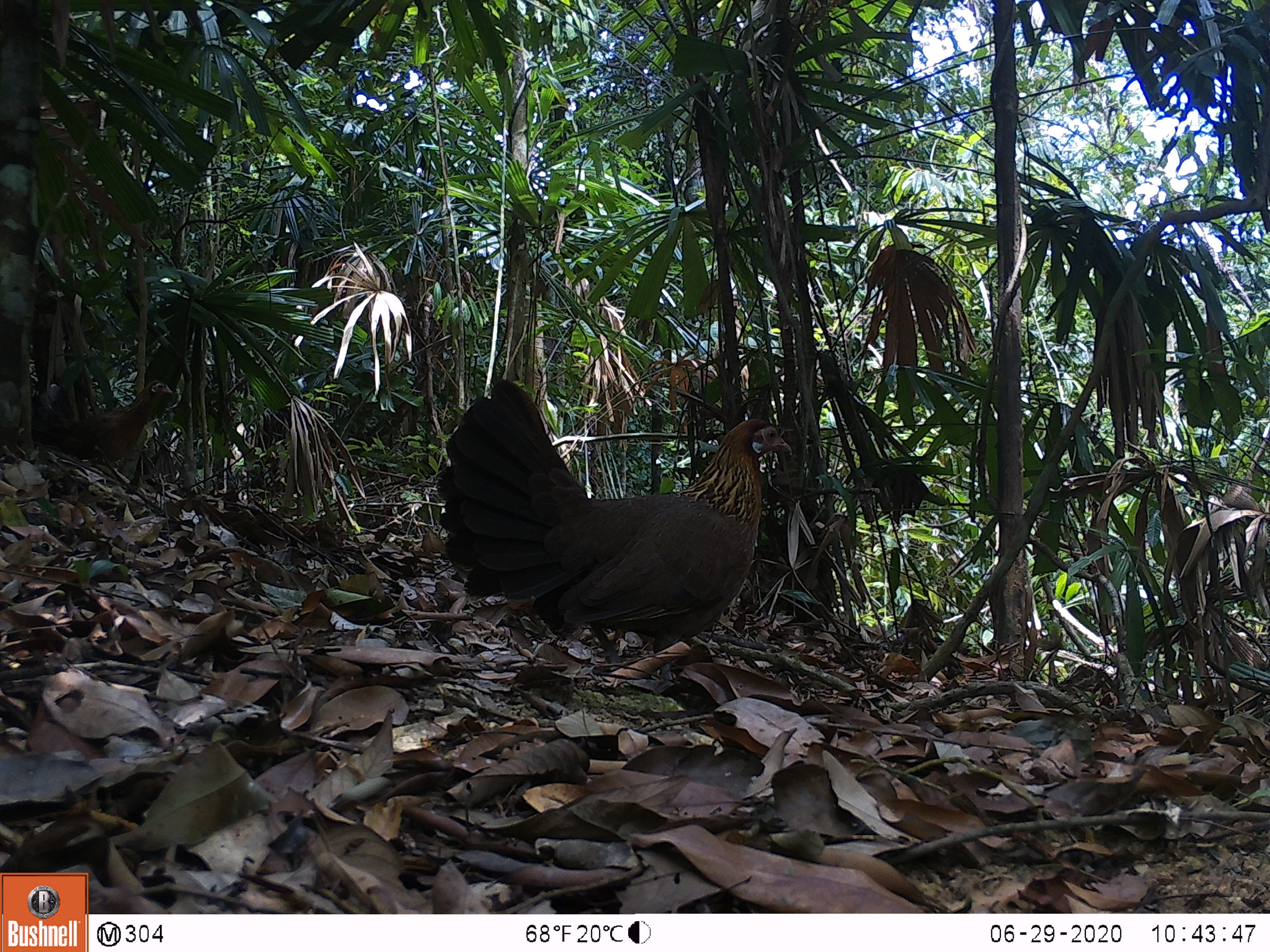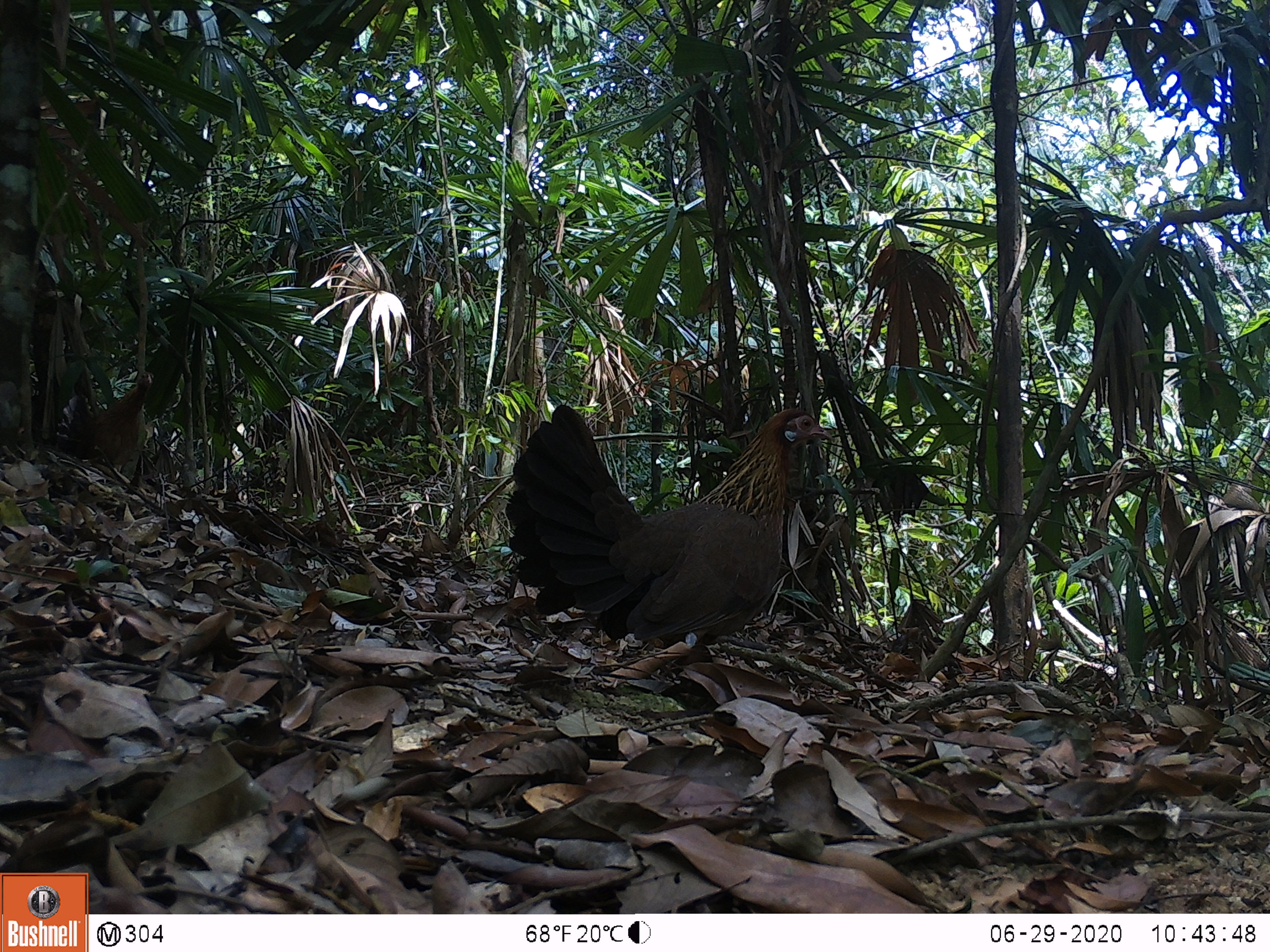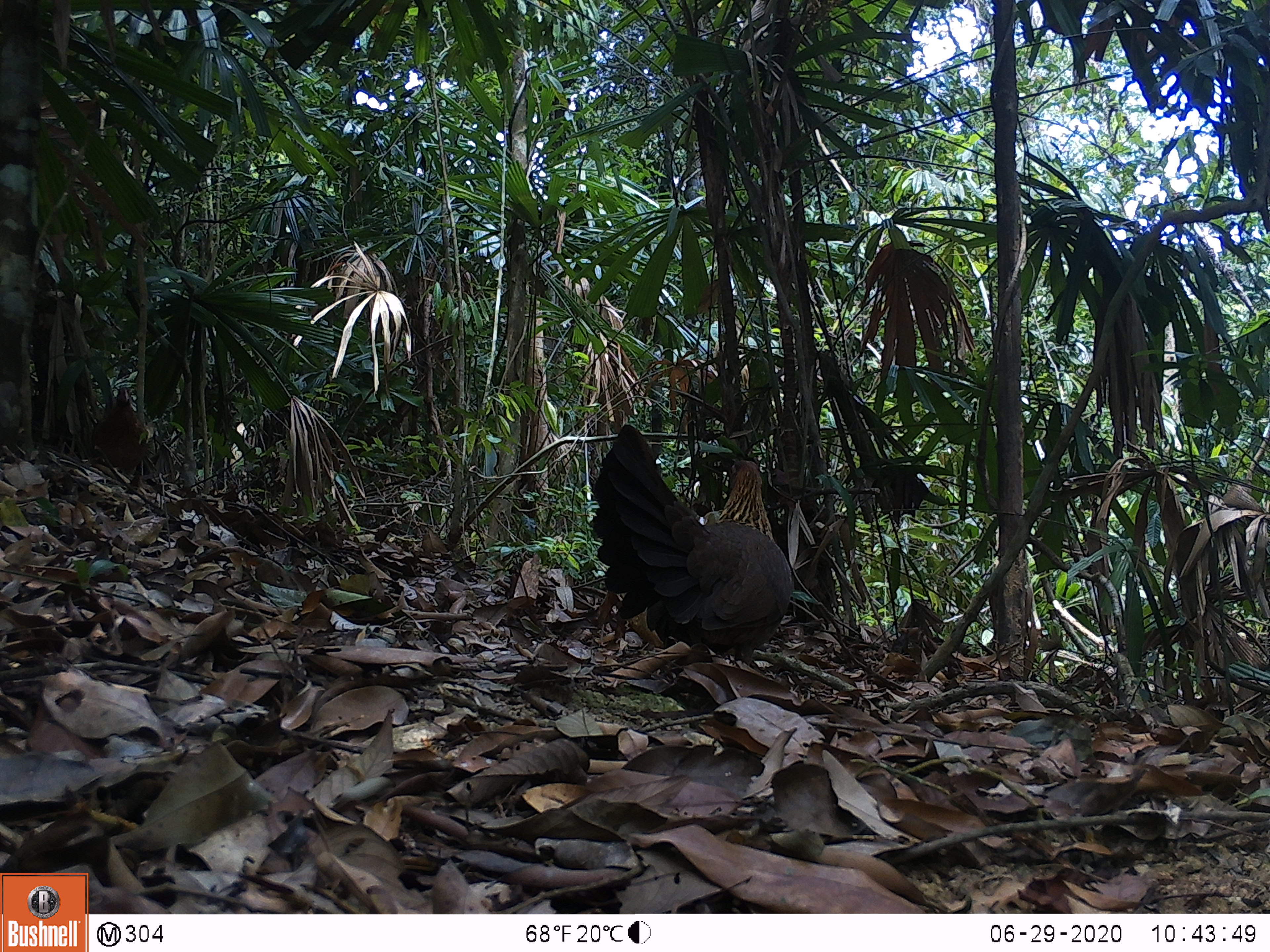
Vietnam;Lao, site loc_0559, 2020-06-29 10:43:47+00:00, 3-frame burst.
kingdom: Animalia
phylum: Chordata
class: Aves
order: Galliformes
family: Phasianidae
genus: Gallus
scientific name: Gallus gallus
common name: red junglefowl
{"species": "red junglefowl (Gallus gallus)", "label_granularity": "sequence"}